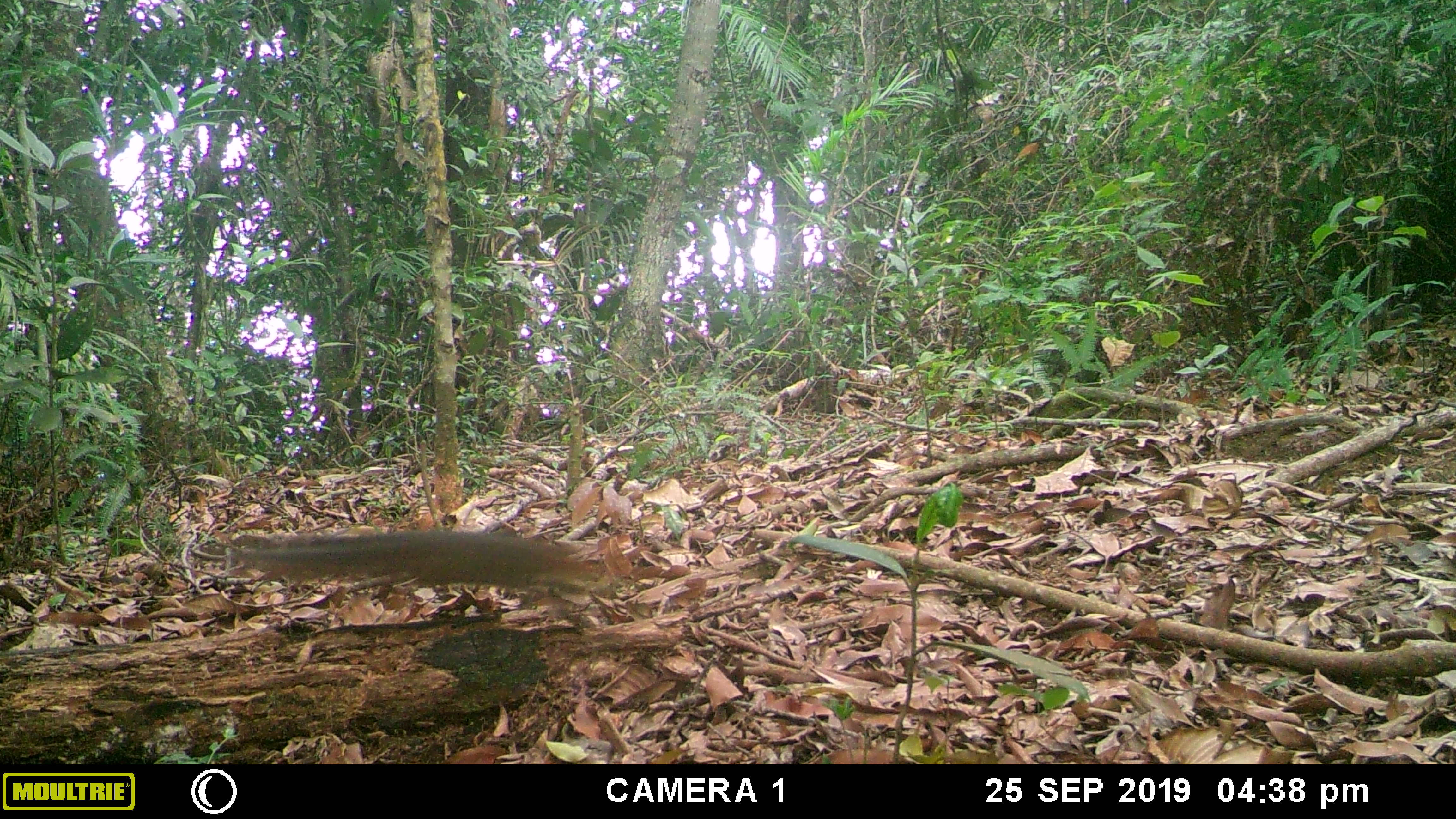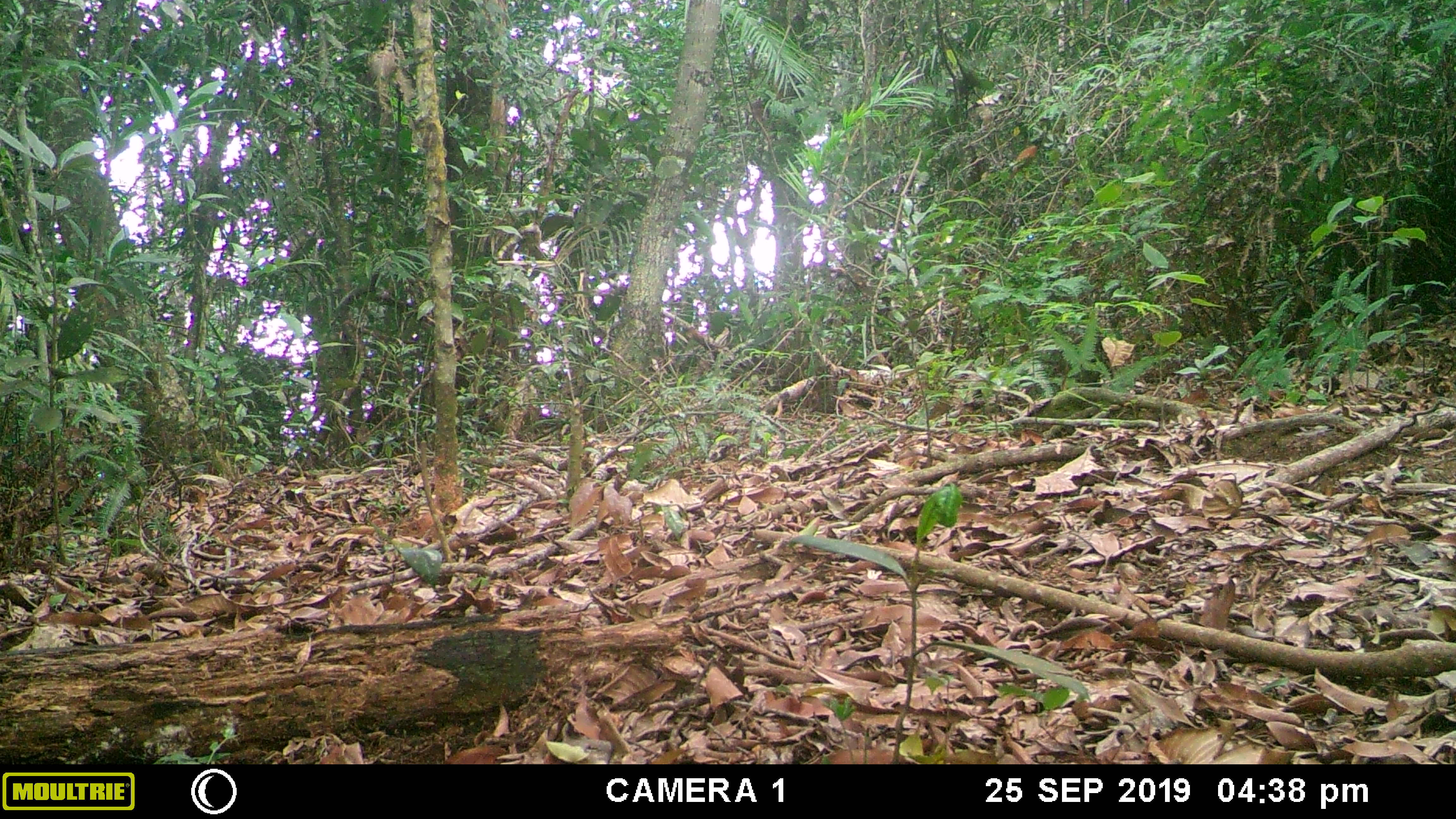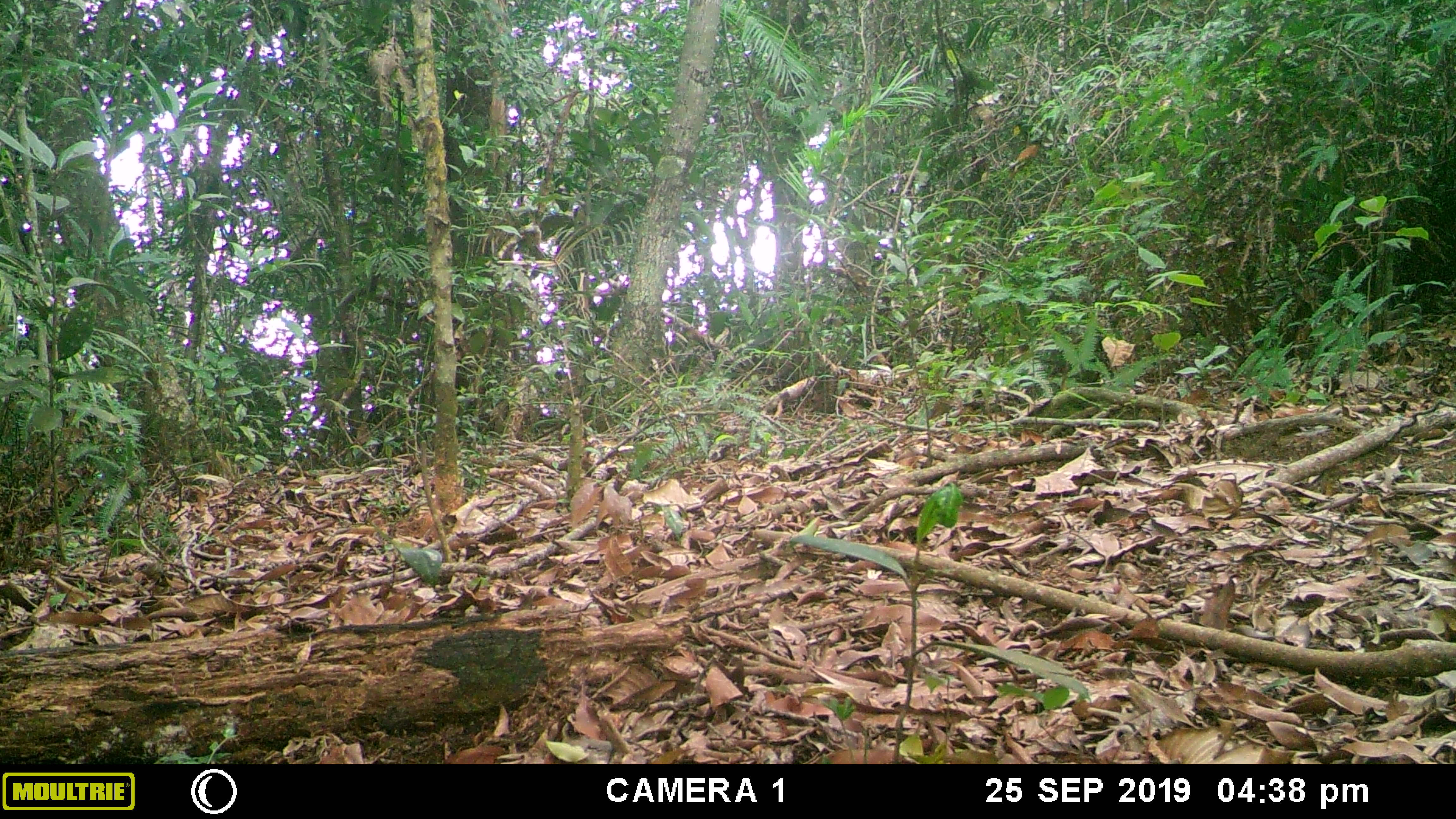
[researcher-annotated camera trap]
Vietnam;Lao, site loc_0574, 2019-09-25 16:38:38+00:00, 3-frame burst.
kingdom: Animalia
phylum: Chordata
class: Mammalia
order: Rodentia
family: Sciuridae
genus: Dremomys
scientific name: Dremomys rufigenis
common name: red-cheeked squirrel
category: red cheeked squirrel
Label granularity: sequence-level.